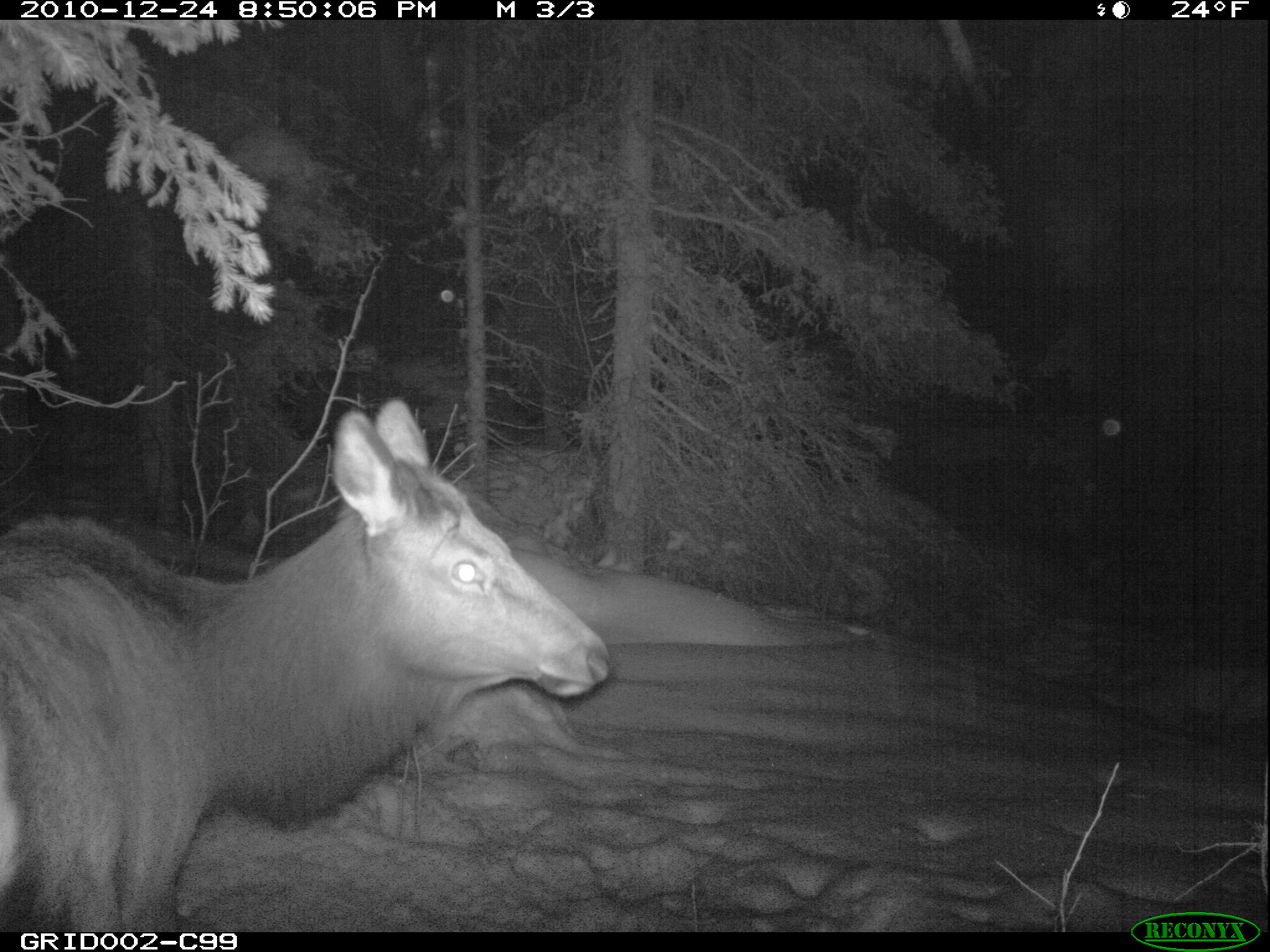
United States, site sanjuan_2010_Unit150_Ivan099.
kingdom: Animalia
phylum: Chordata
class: Mammalia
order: Artiodactyla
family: Cervidae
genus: Cervus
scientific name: Cervus elaphus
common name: red deer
Cervus elaphus (red deer).